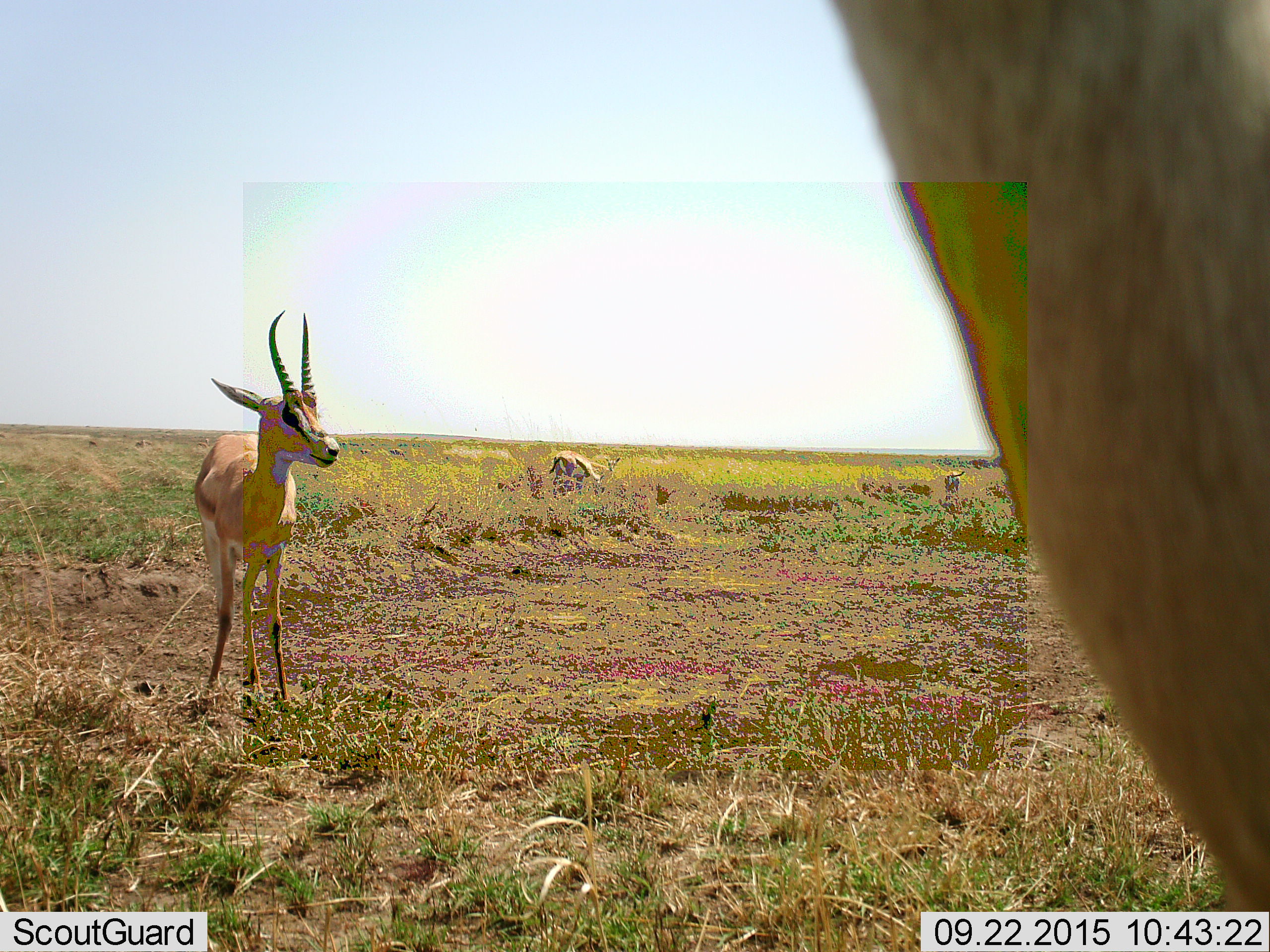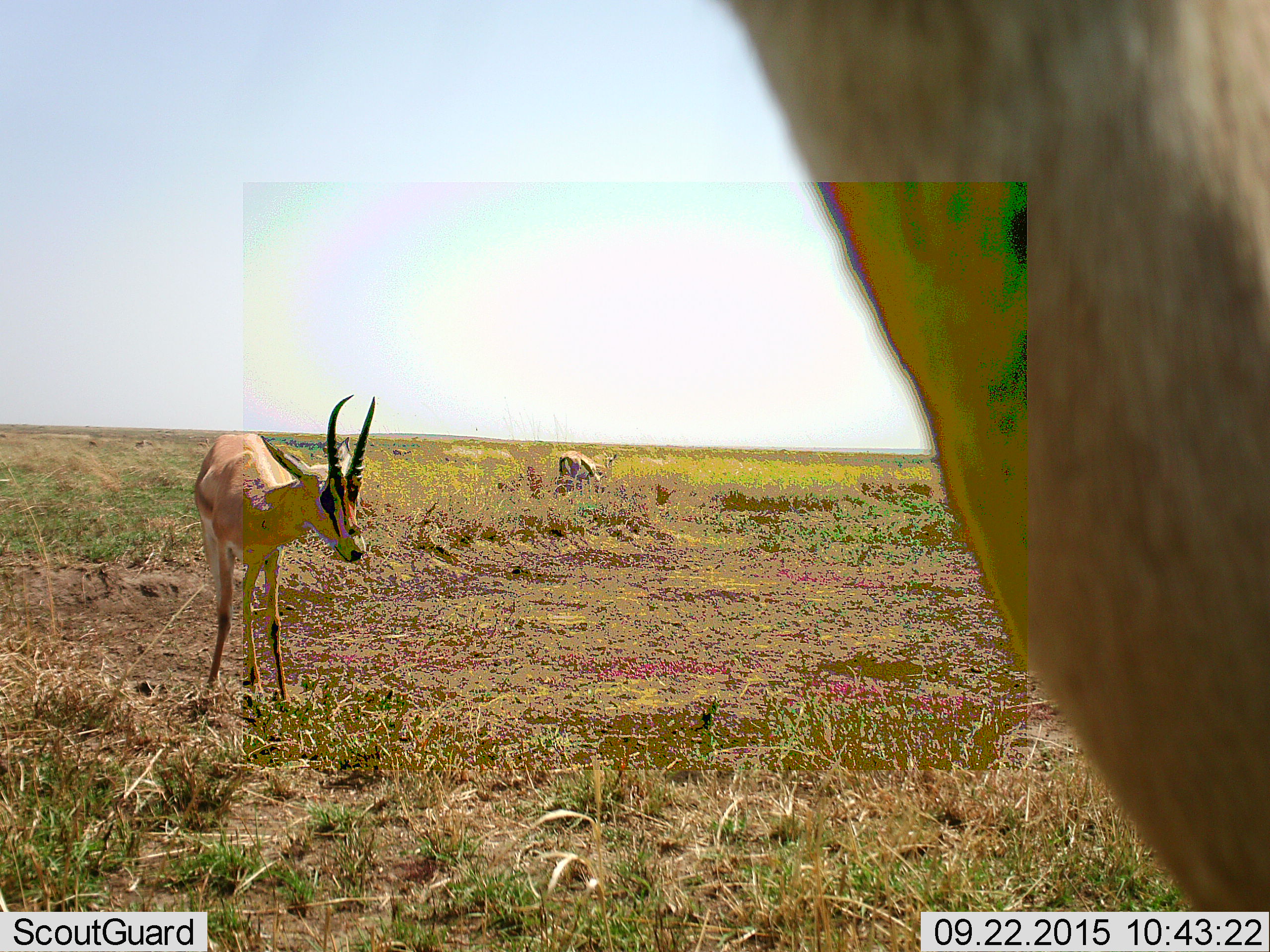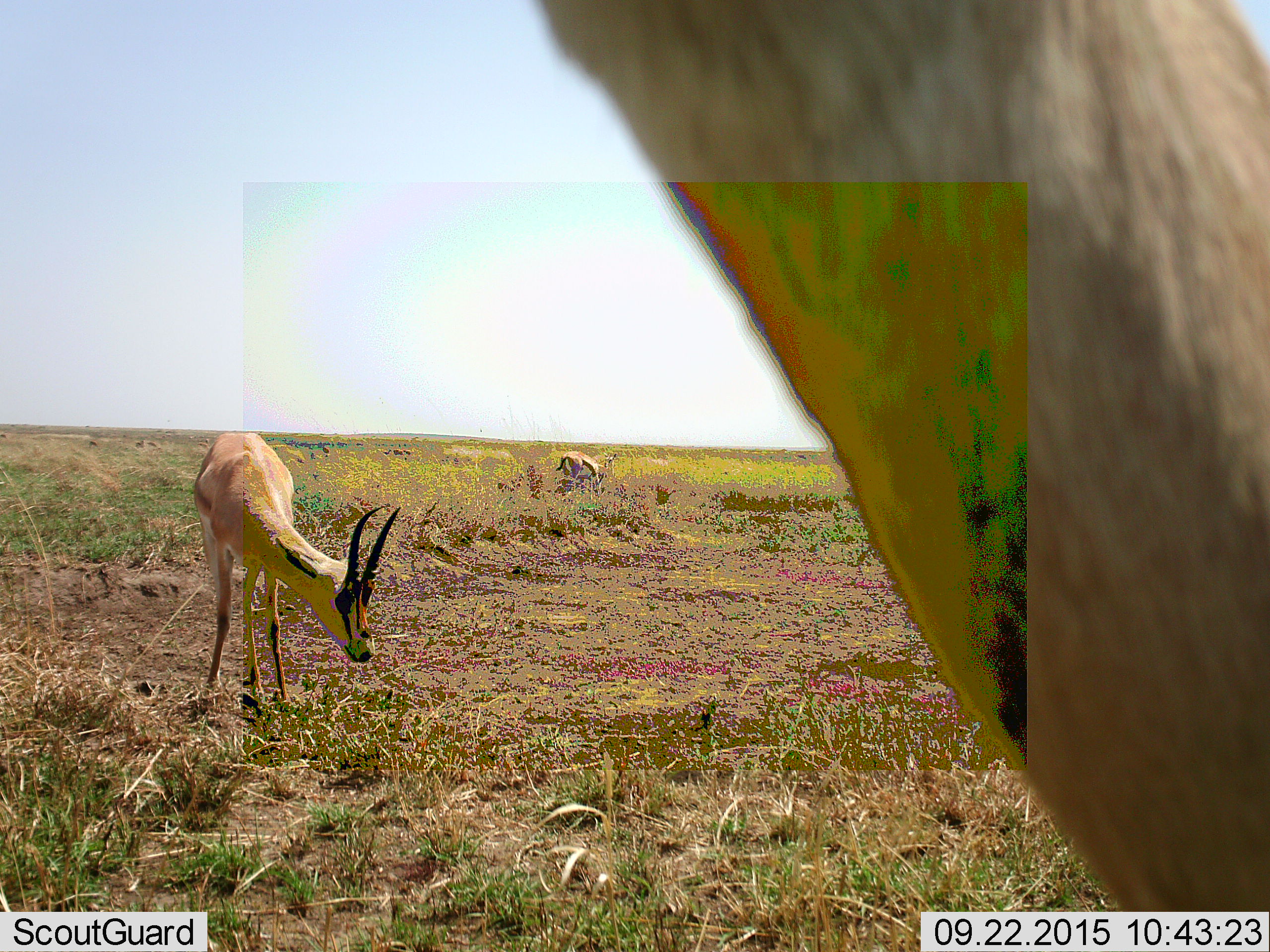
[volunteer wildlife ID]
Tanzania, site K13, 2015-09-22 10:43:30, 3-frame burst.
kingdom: Animalia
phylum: Chordata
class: Mammalia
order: Artiodactyla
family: Bovidae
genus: Nanger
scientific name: Nanger granti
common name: grant's gazelle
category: gazellegrants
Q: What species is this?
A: Gazellegrants (grant's gazelle) (Nanger granti).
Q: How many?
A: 4.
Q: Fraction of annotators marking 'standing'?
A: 83%.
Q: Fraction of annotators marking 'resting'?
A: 0%.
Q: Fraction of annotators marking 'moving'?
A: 17%.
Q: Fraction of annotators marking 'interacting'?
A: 0%.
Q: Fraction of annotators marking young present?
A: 17%.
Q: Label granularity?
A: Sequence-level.